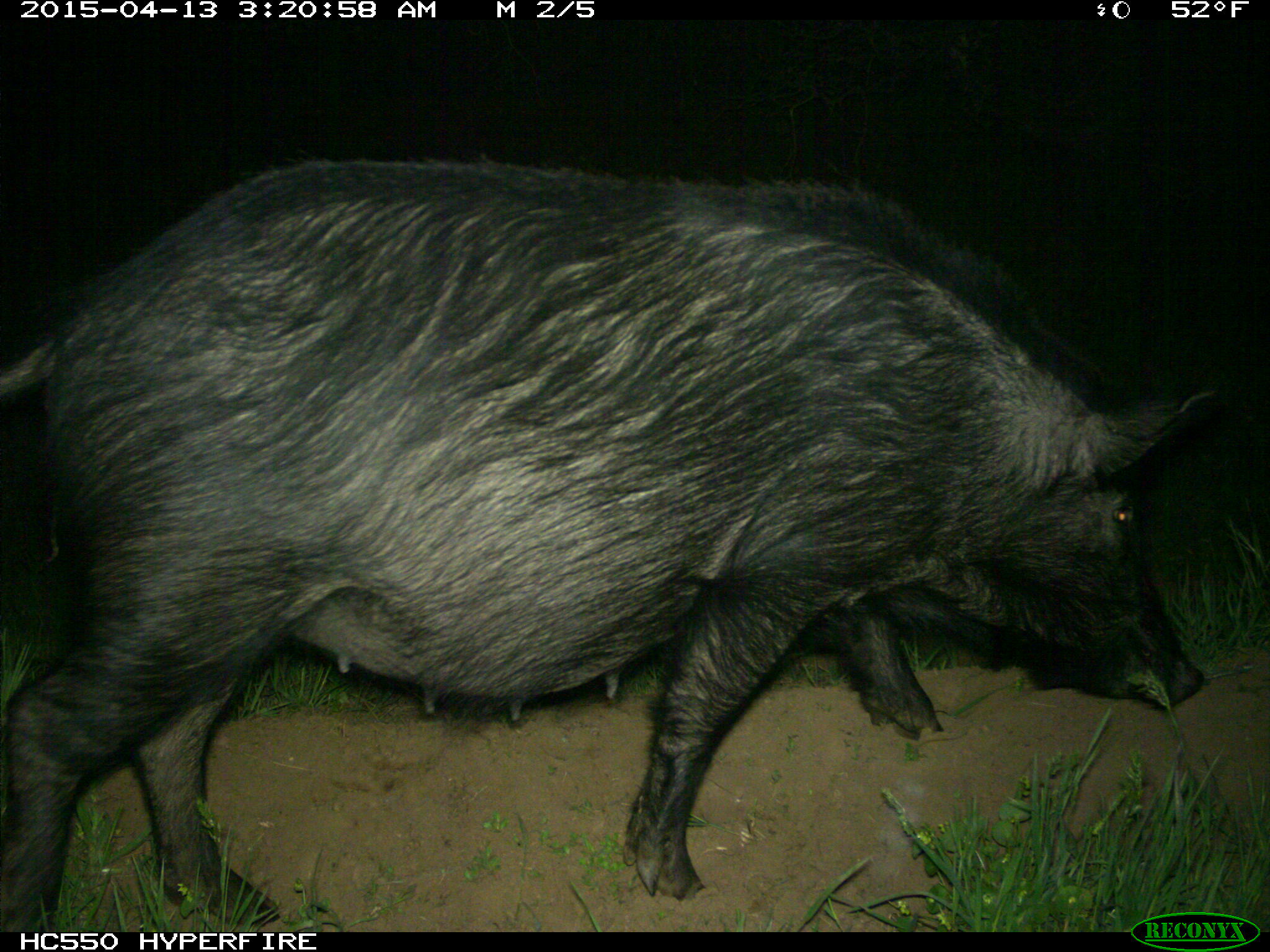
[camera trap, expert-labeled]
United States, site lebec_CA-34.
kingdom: Animalia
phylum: Chordata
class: Mammalia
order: Artiodactyla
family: Suidae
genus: Sus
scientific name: Sus scrofa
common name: wild boar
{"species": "Sus scrofa (wild boar)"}